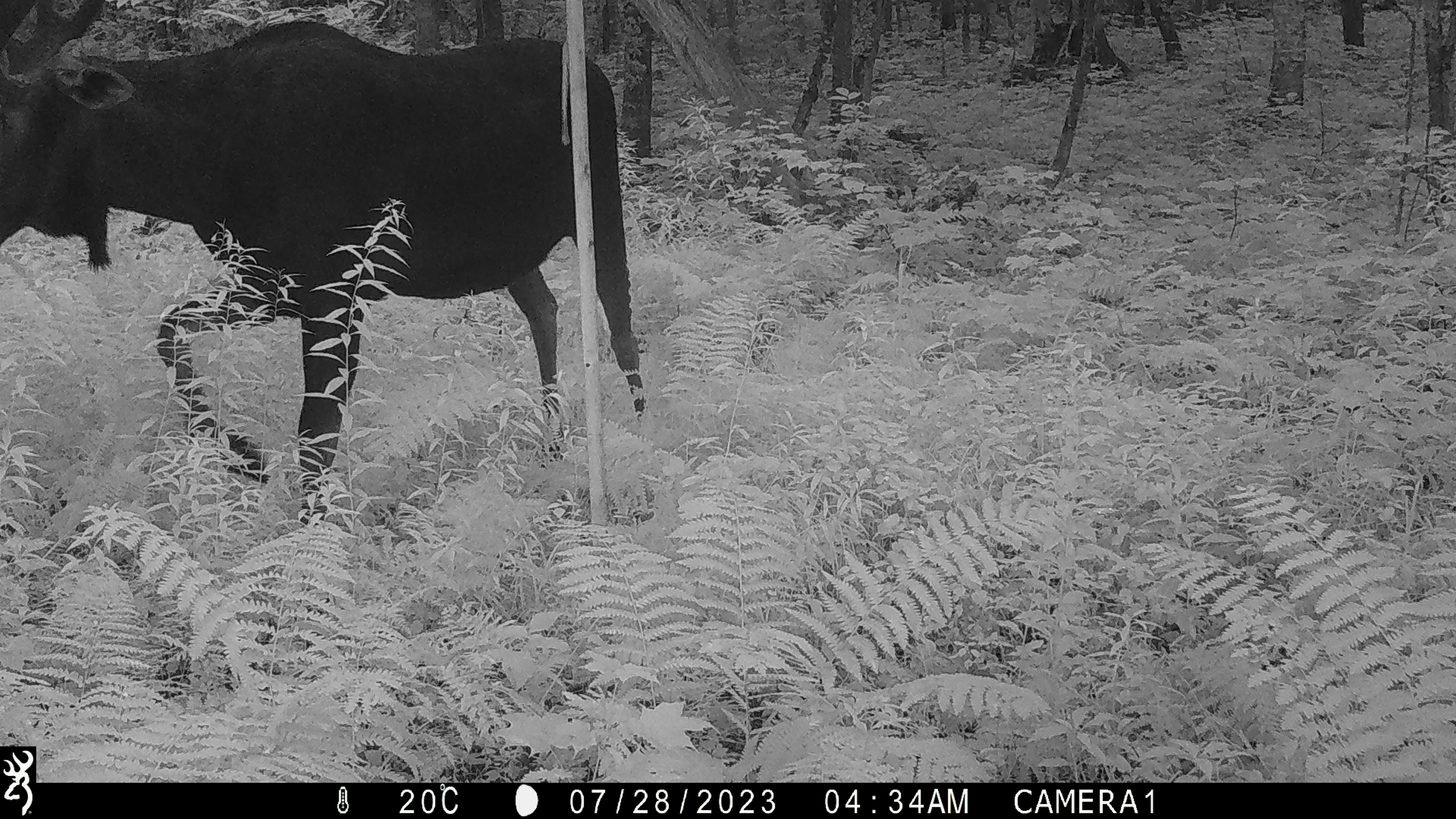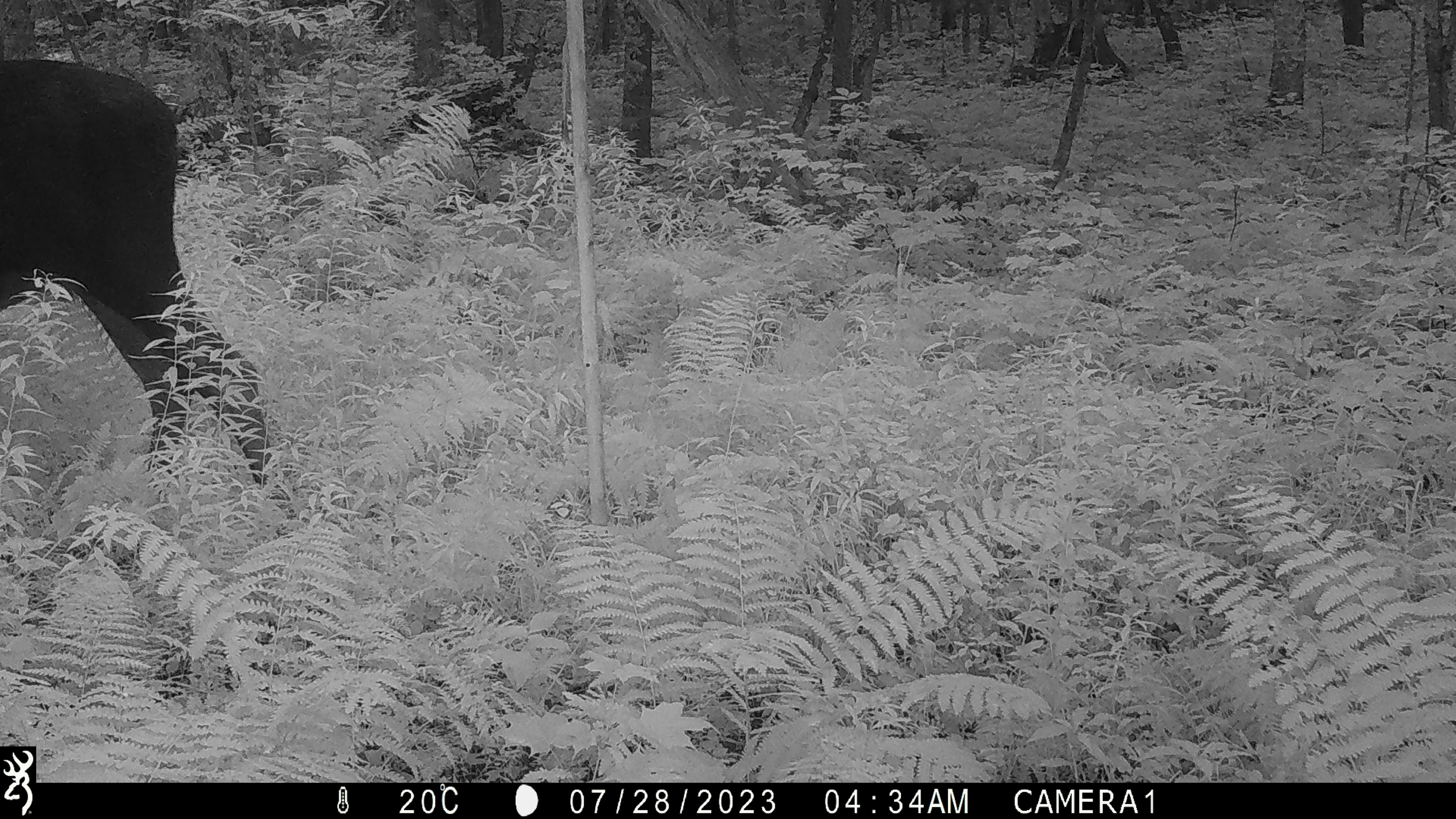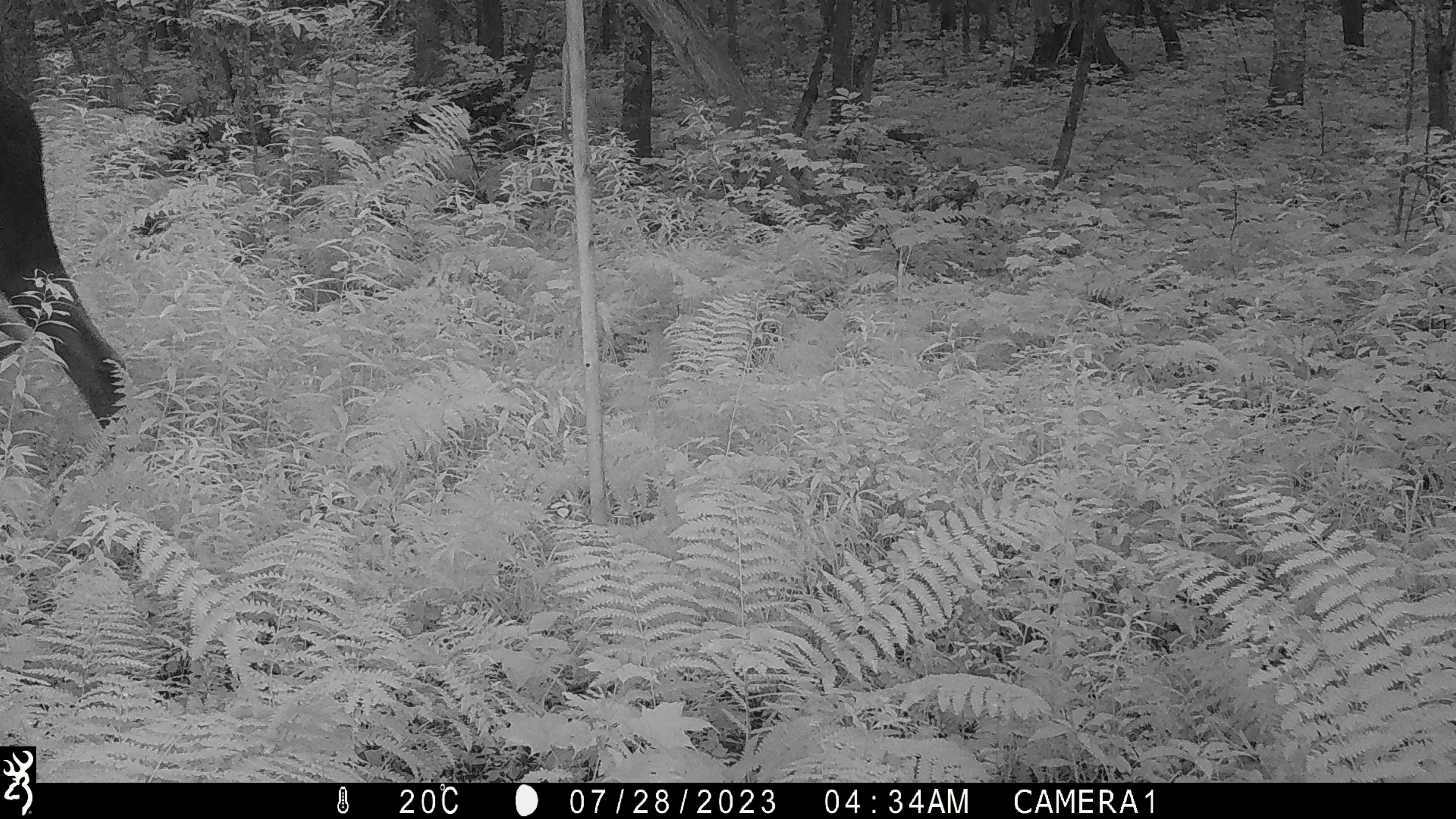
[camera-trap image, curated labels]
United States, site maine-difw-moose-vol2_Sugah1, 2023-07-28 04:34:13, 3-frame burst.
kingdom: Animalia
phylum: Chordata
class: Mammalia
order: Artiodactyla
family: Cervidae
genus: Alces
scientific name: Alces alces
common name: moose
Moose (Alces alces).